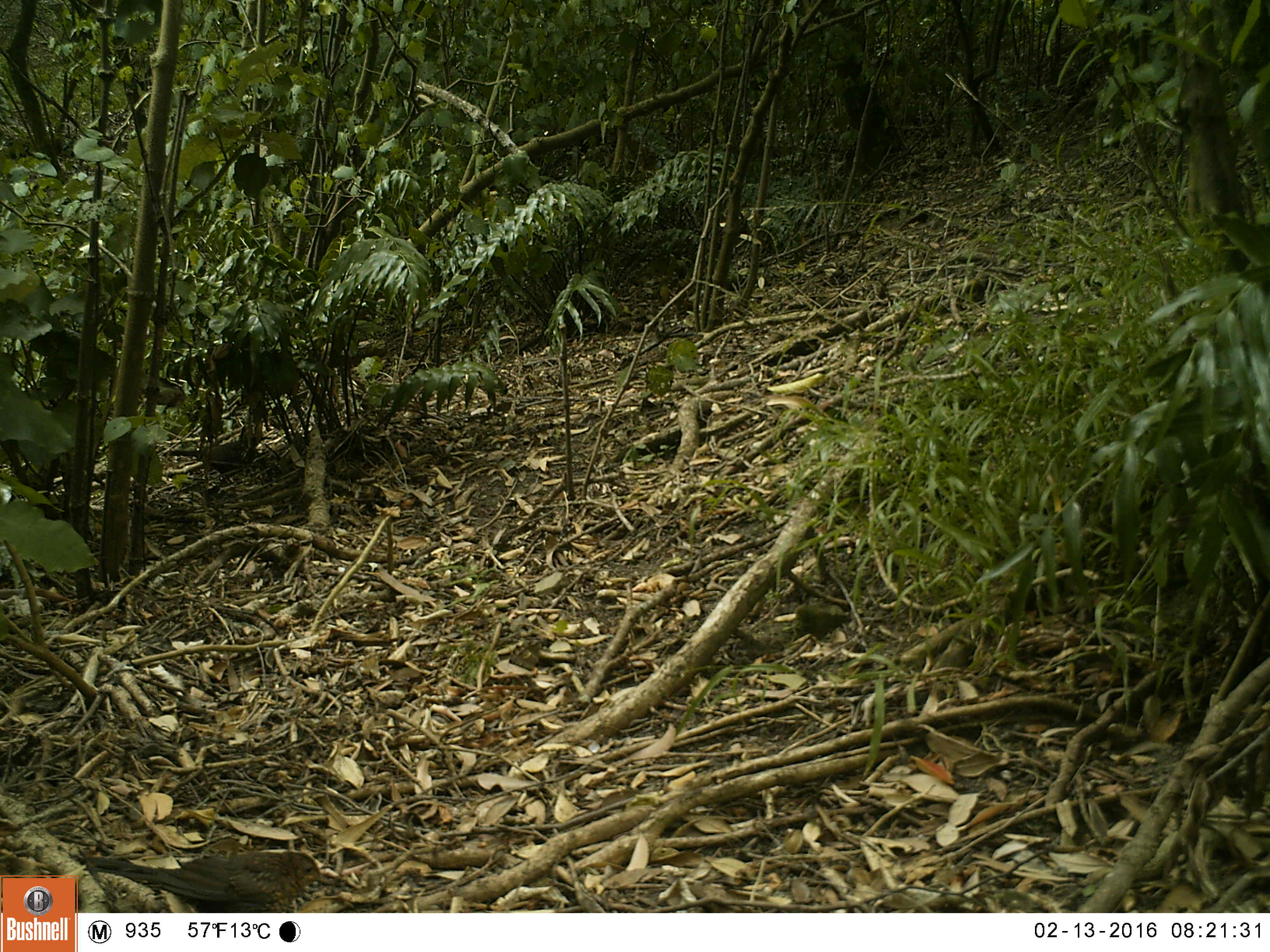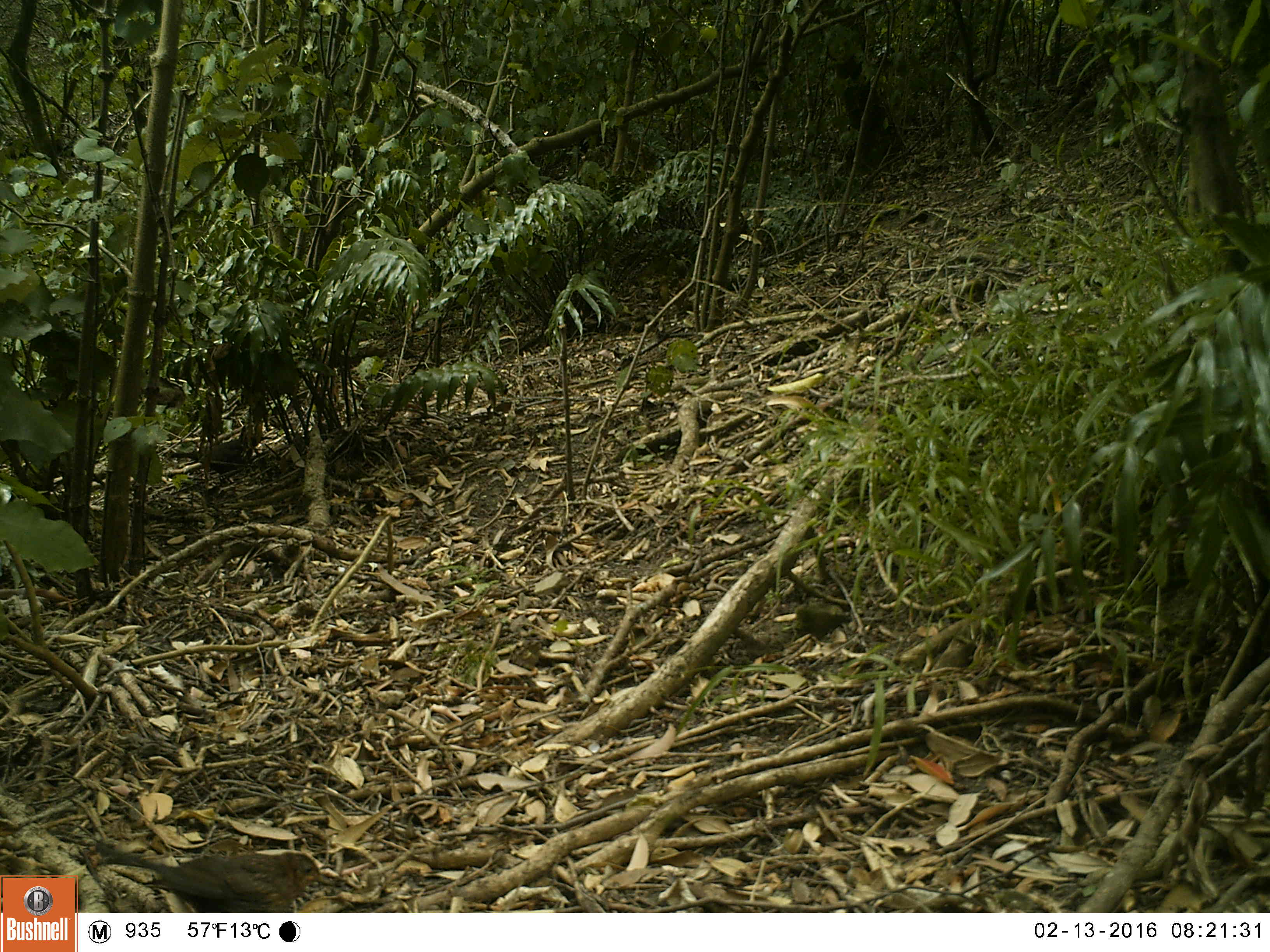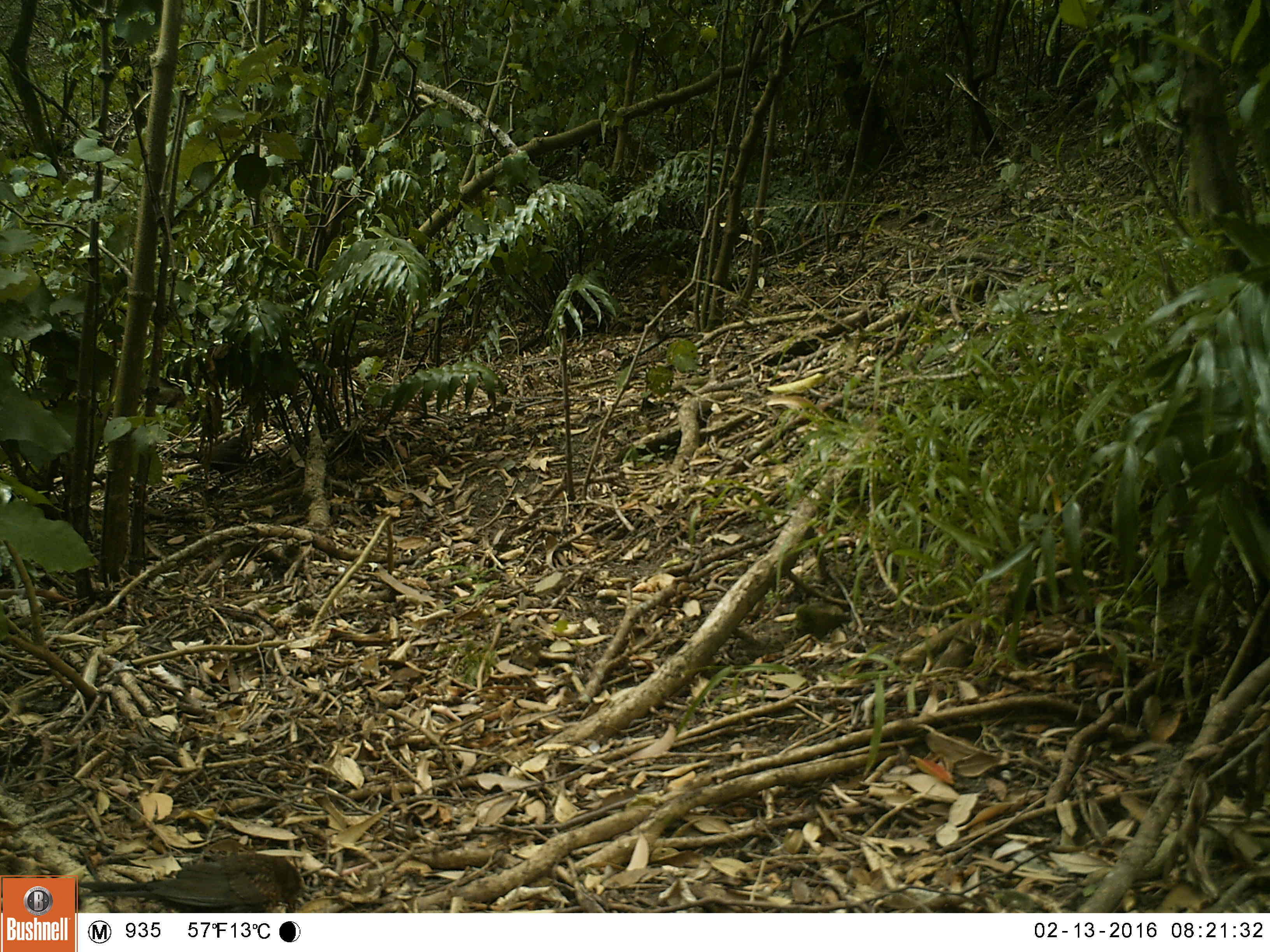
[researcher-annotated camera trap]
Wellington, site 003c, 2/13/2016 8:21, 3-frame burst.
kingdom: Animalia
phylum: Chordata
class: Aves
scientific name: Aves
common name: bird